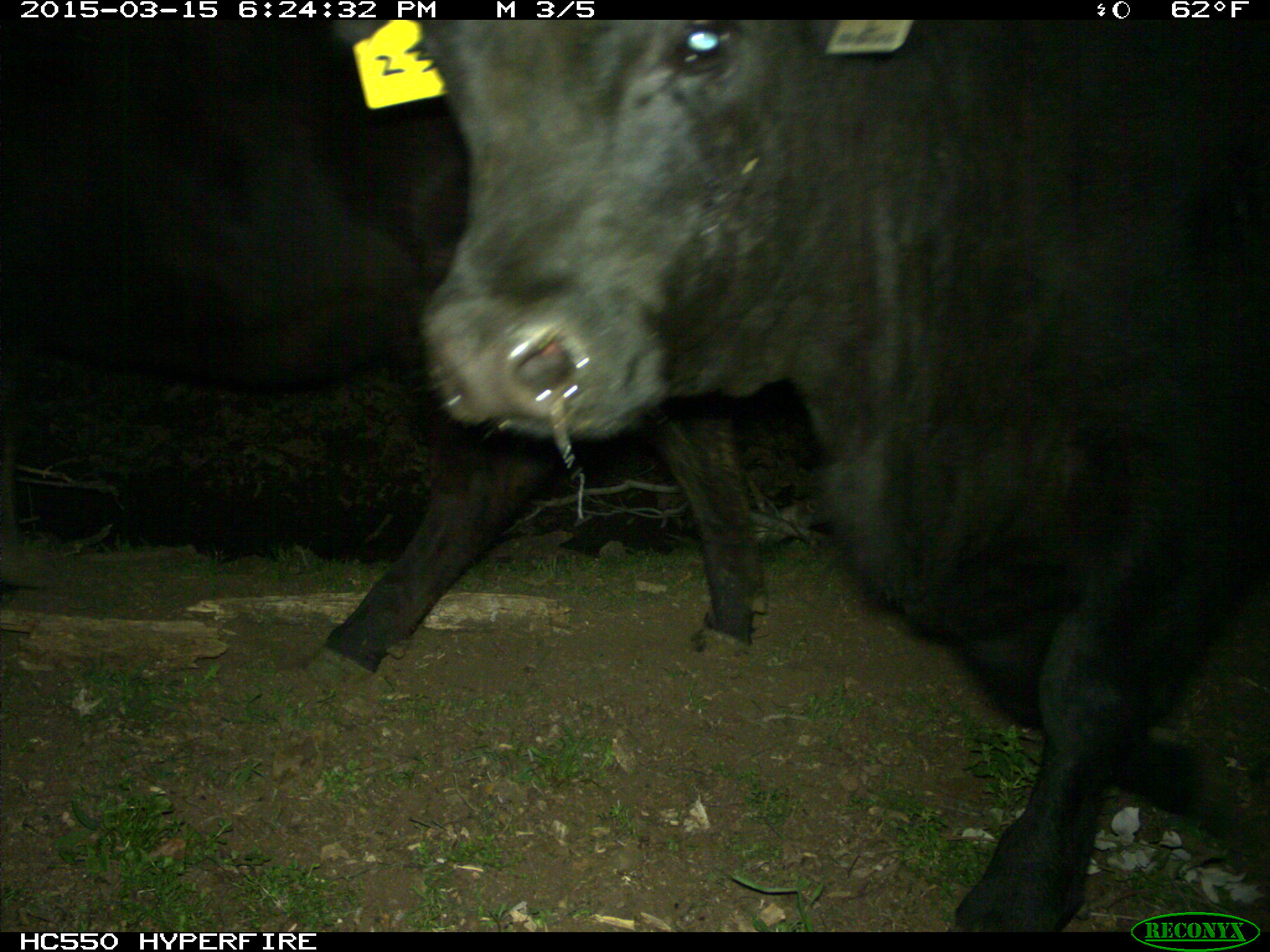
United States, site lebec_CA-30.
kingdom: Animalia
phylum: Chordata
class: Mammalia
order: Artiodactyla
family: Bovidae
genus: Bos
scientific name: Bos taurus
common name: domestic cow